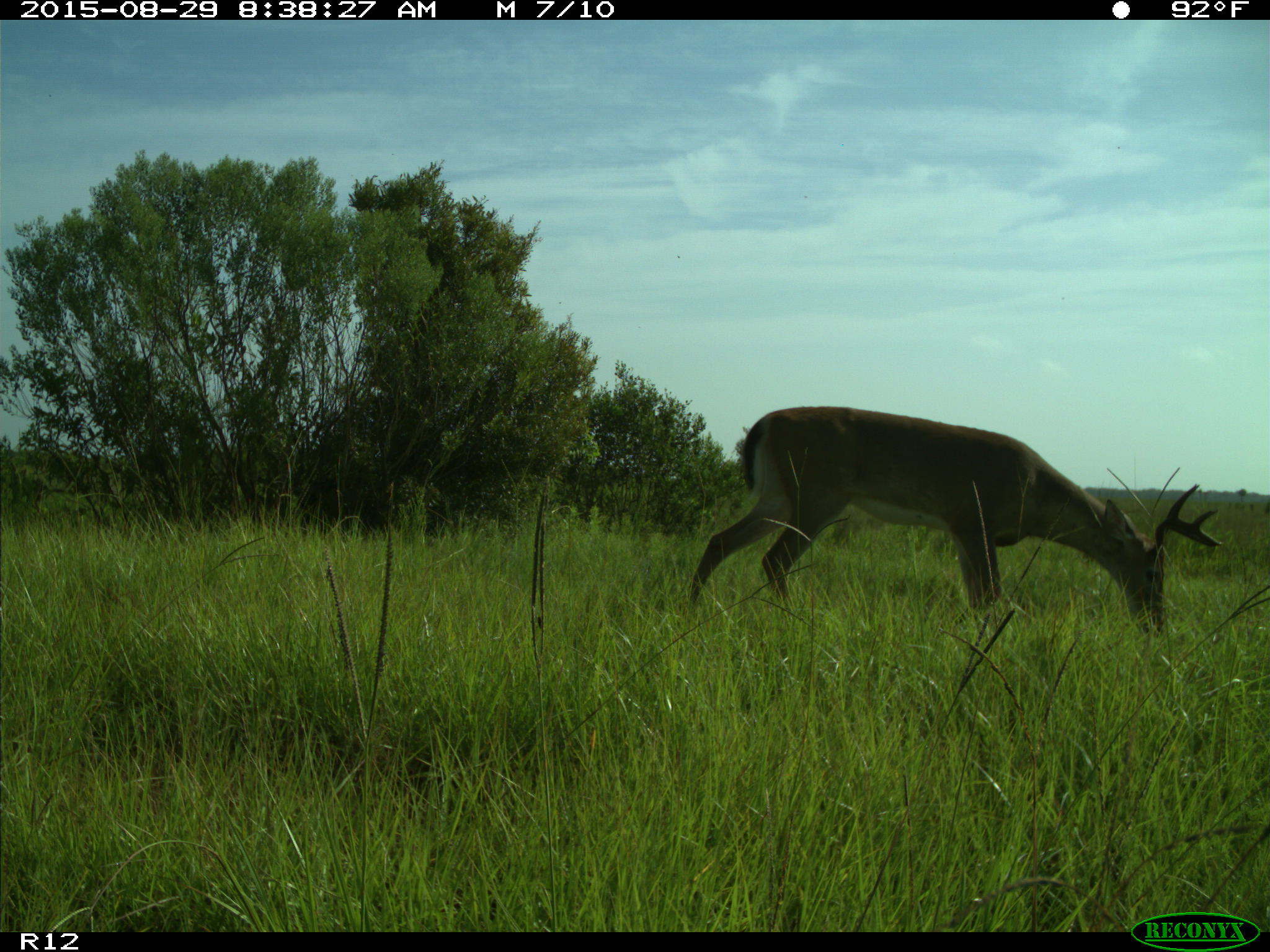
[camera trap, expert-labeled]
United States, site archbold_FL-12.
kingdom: Animalia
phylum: Chordata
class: Mammalia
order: Artiodactyla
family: Cervidae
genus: Odocoileus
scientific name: Odocoileus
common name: deer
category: unidentified deer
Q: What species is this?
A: Unidentified deer (deer) (Odocoileus).